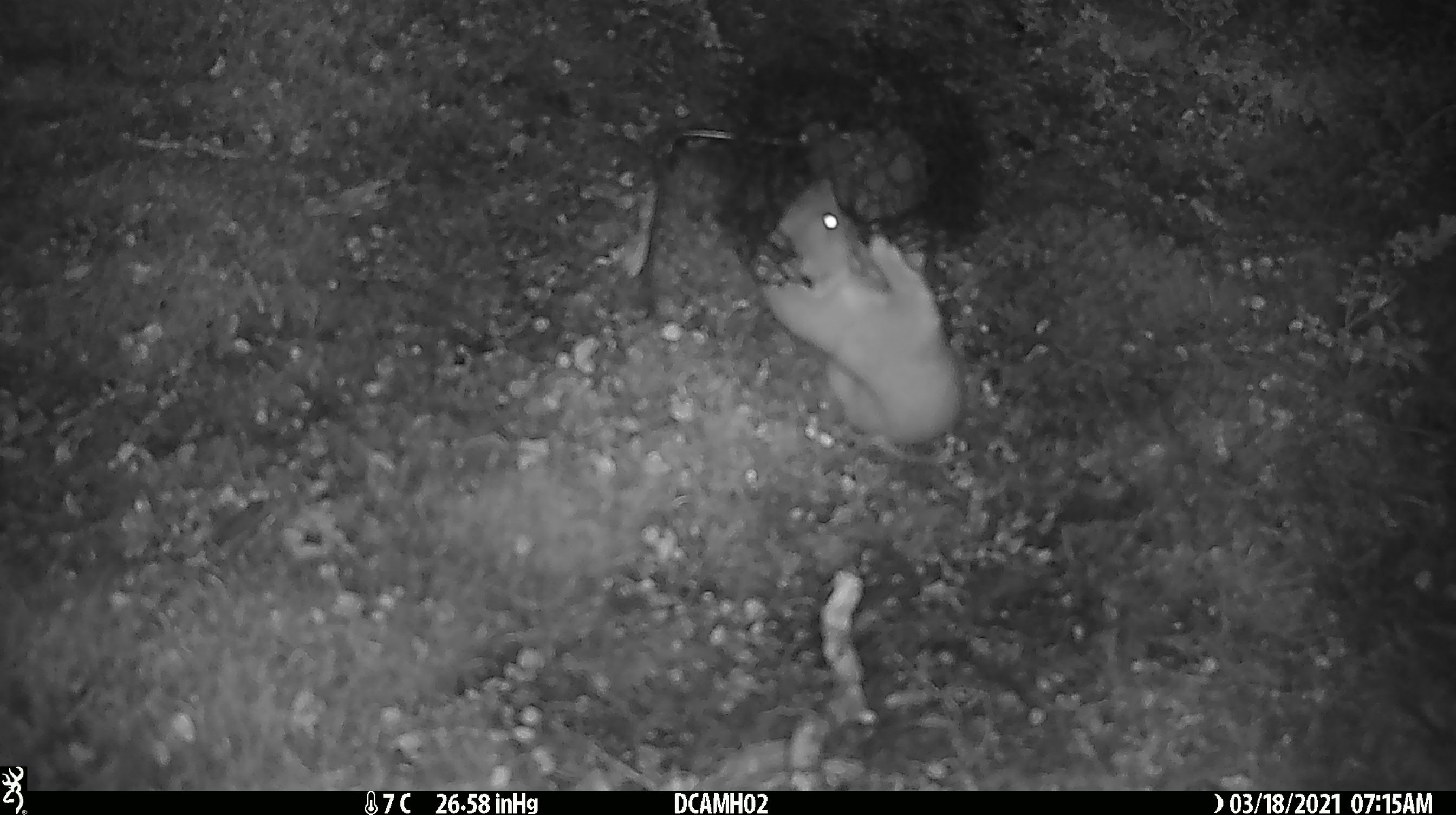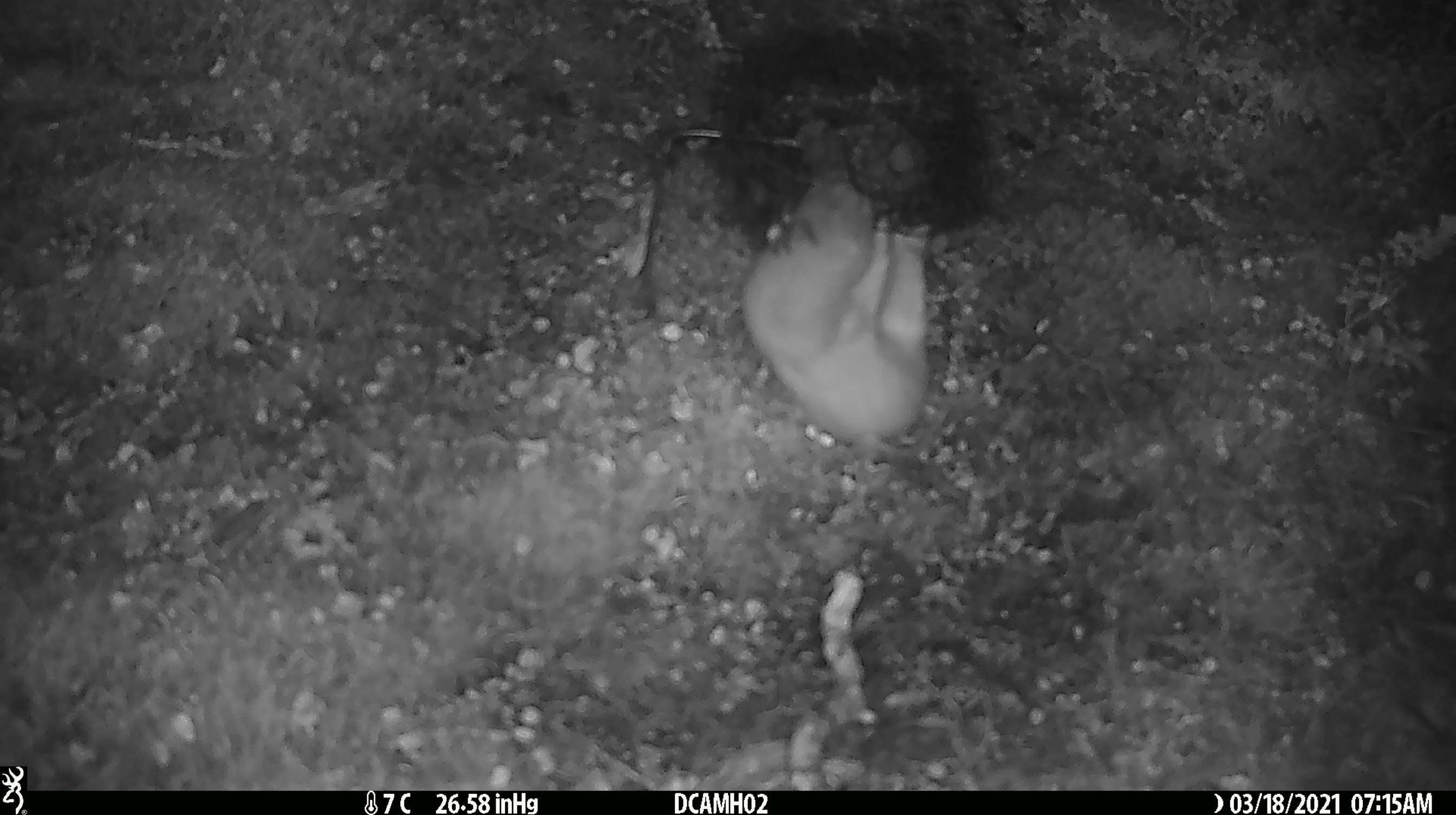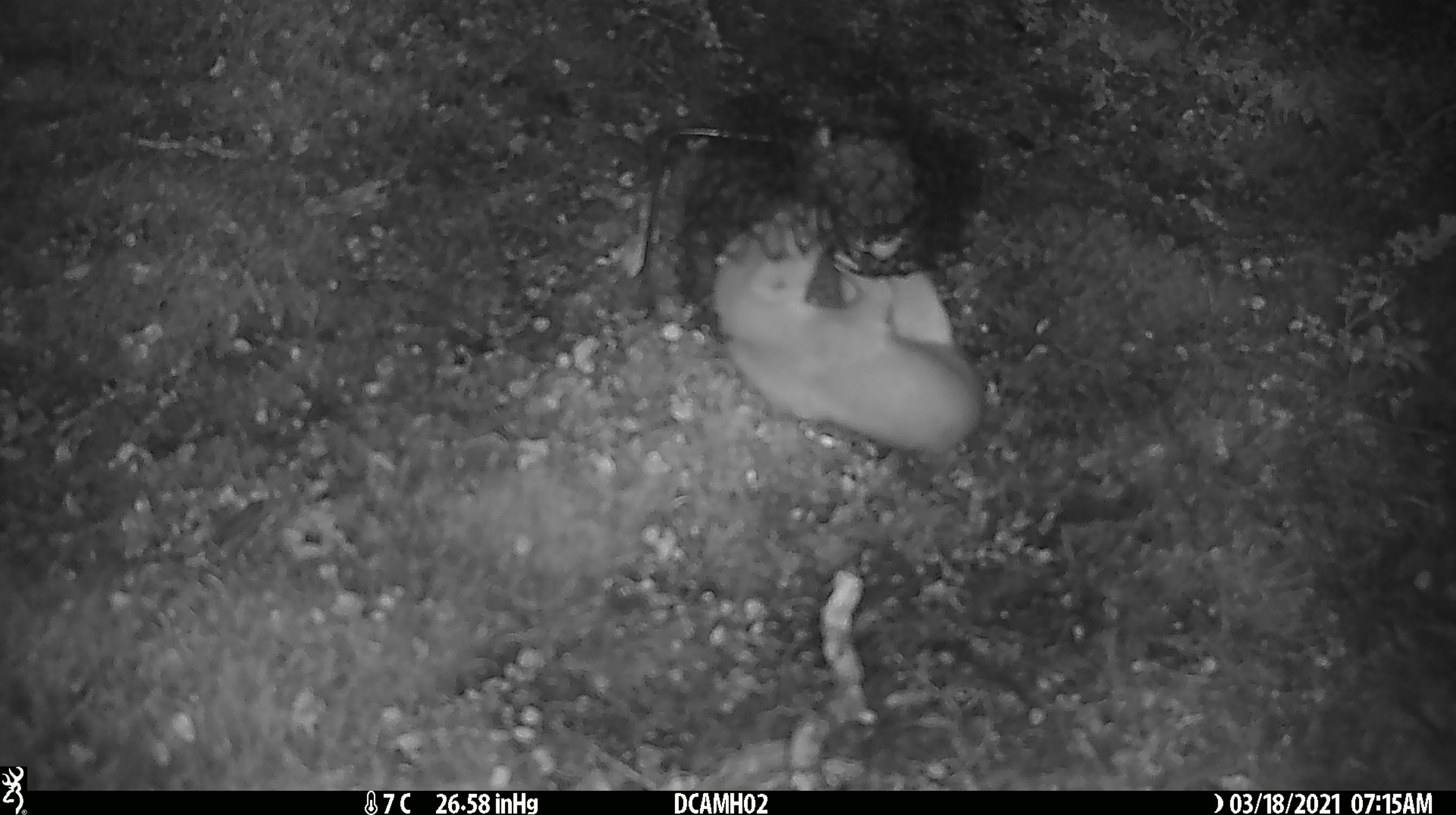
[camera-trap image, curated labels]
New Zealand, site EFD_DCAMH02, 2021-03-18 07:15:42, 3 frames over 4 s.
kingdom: Animalia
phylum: Chordata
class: Mammalia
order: Carnivora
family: Mustelidae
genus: Mustela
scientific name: Mustela erminea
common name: stoat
Stoat (Mustela erminea).